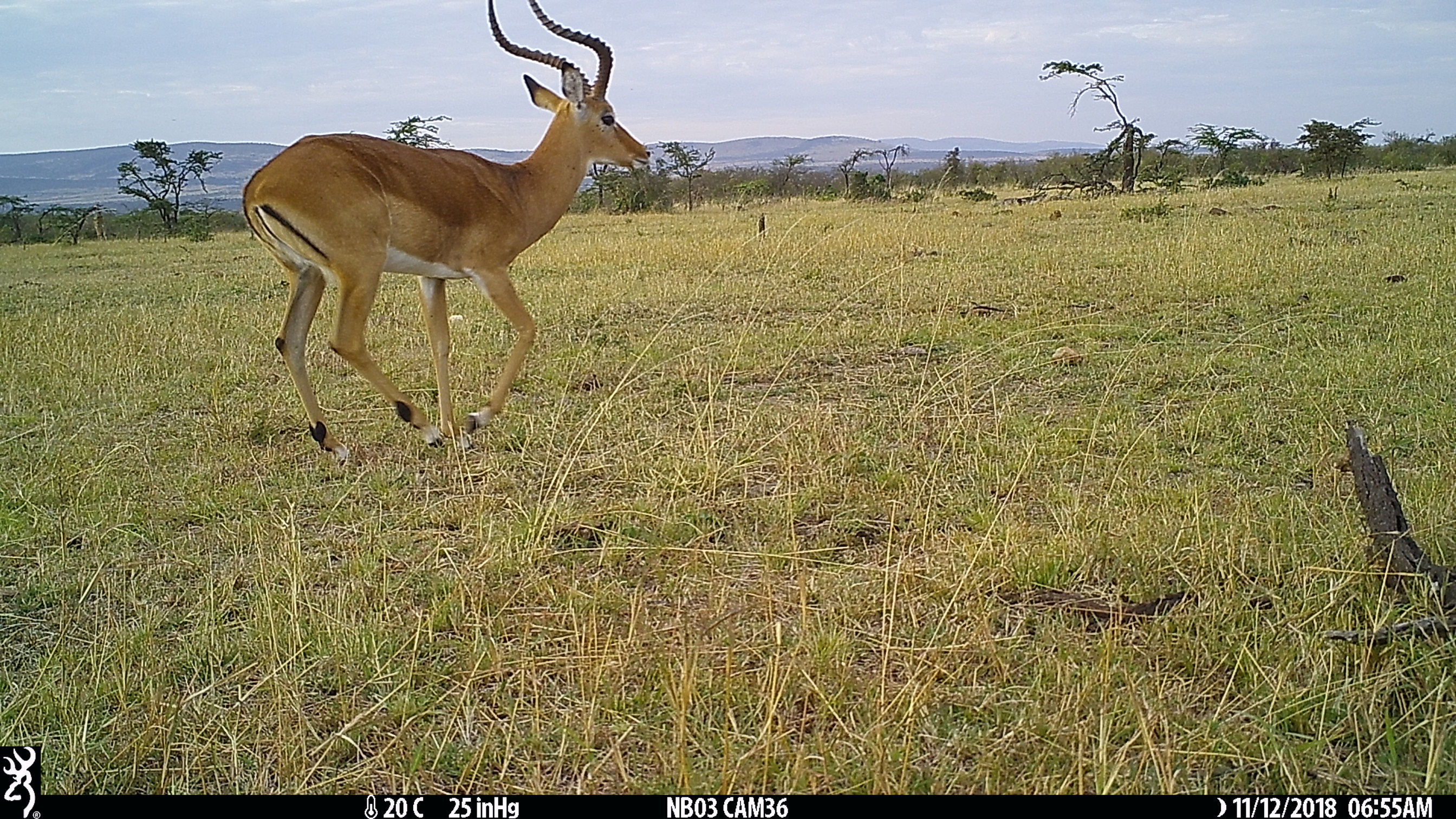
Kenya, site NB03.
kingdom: Animalia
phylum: Chordata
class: Mammalia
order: Artiodactyla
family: Bovidae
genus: Aepyceros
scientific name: Aepyceros melampus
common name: impala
Impala (Aepyceros melampus).